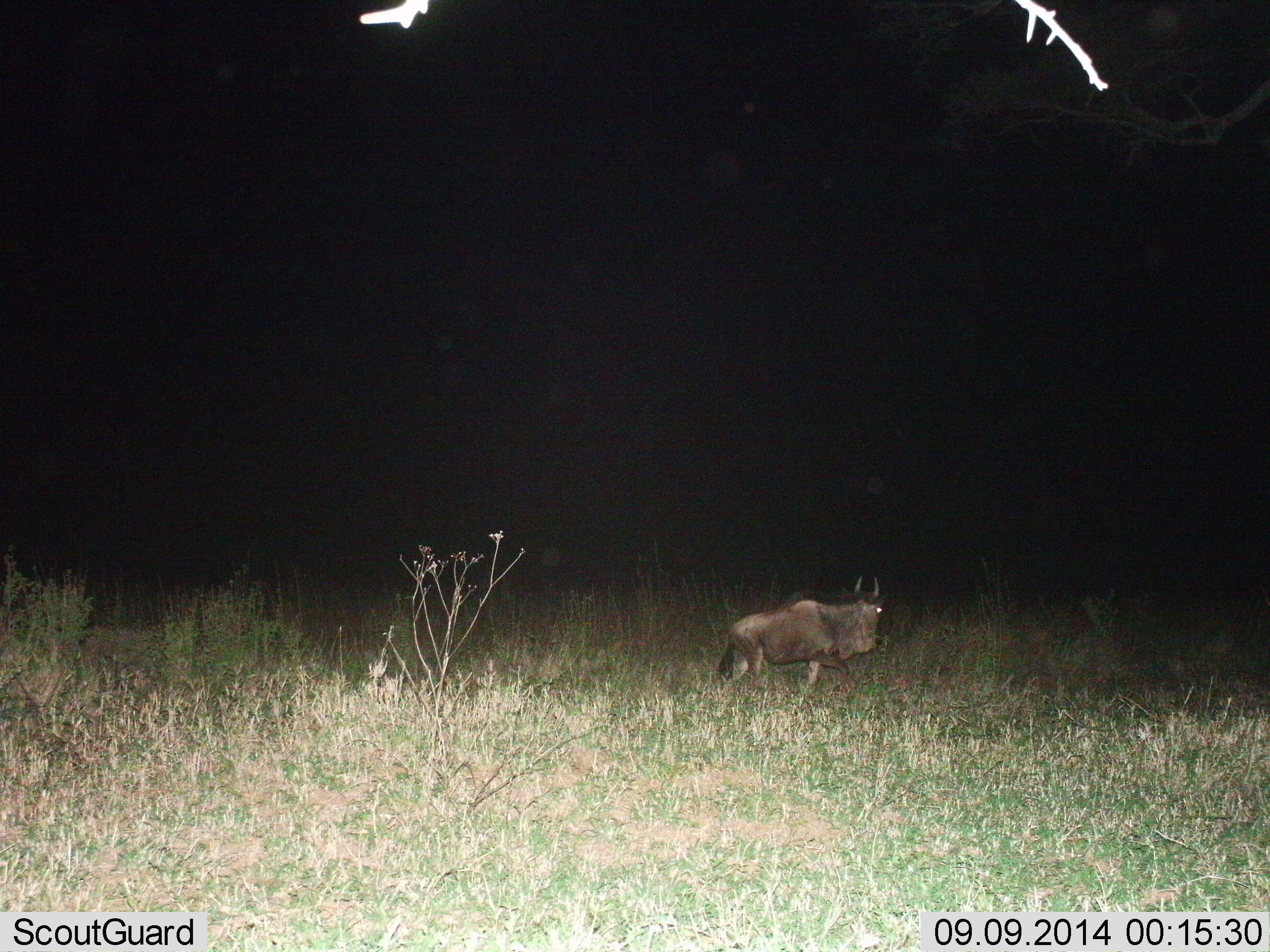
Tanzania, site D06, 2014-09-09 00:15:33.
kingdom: Animalia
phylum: Chordata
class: Mammalia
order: Artiodactyla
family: Bovidae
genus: Connochaetes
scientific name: Connochaetes taurinus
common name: blue wildebeest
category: wildebeest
Wildebeest (blue wildebeest) (Connochaetes taurinus), count 1. Behavior (volunteer vote fractions): standing 30%, resting 0%, moving 70%, interacting 0%. Young present (vote fraction): 0%. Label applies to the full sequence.